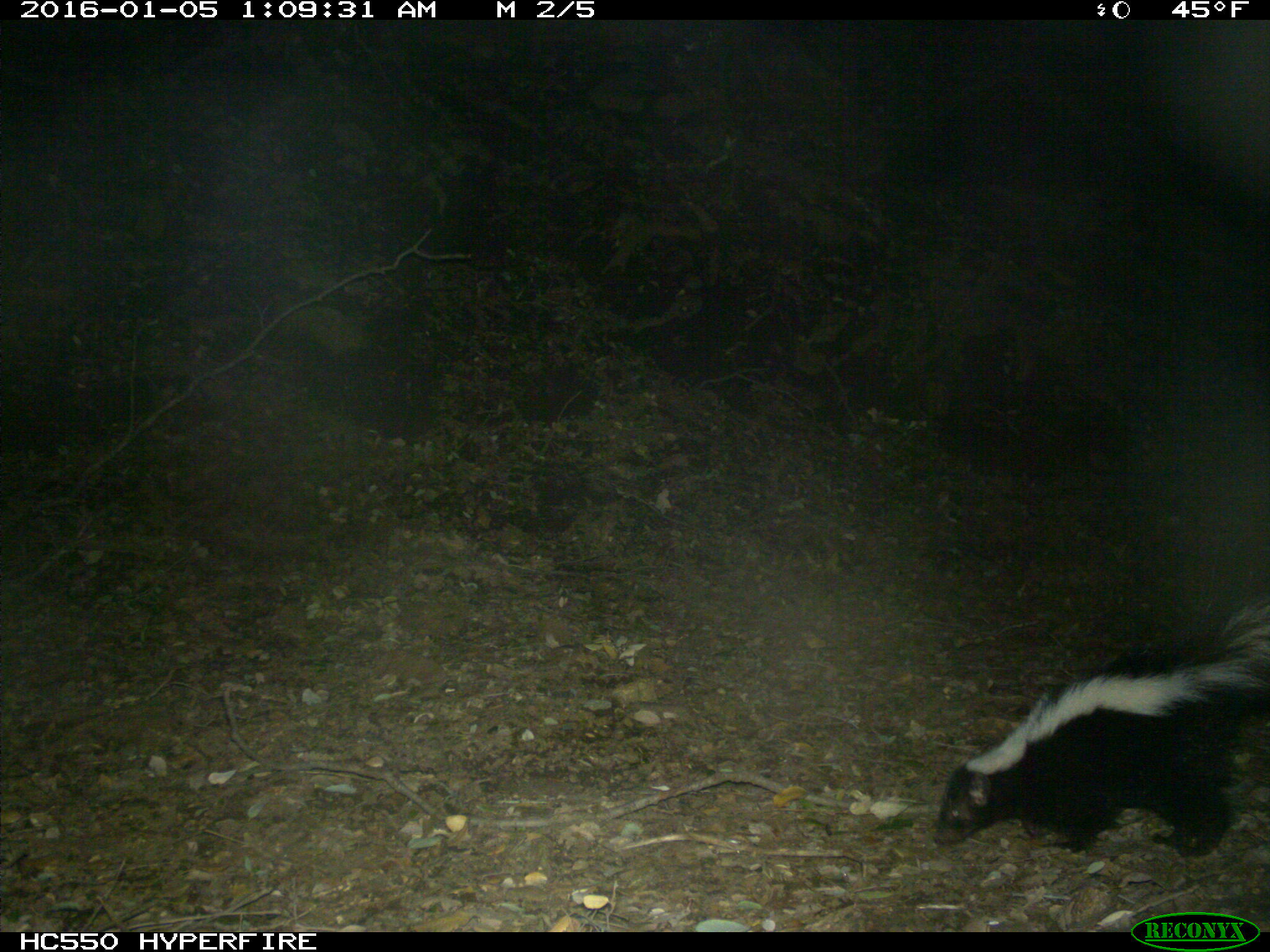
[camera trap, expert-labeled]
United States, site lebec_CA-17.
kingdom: Animalia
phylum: Chordata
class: Mammalia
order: Carnivora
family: Mephitidae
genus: Mephitis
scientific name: Mephitis mephitis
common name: striped skunk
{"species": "Mephitis mephitis (striped skunk)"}